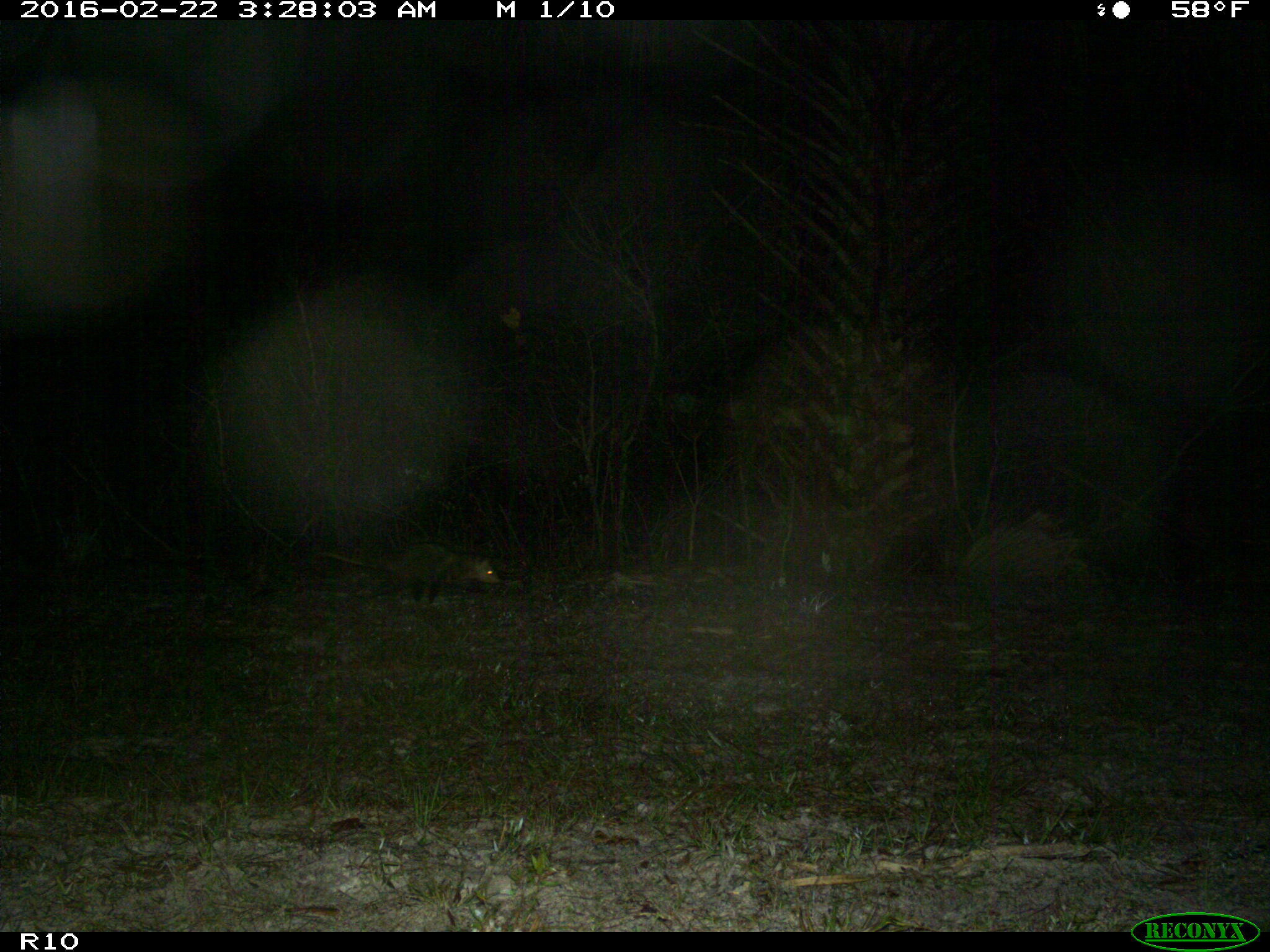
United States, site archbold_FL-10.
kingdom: Animalia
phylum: Chordata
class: Mammalia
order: Didelphimorphia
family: Didelphidae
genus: Didelphis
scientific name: Didelphis virginiana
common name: virginia opossum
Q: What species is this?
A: Didelphis virginiana (virginia opossum).